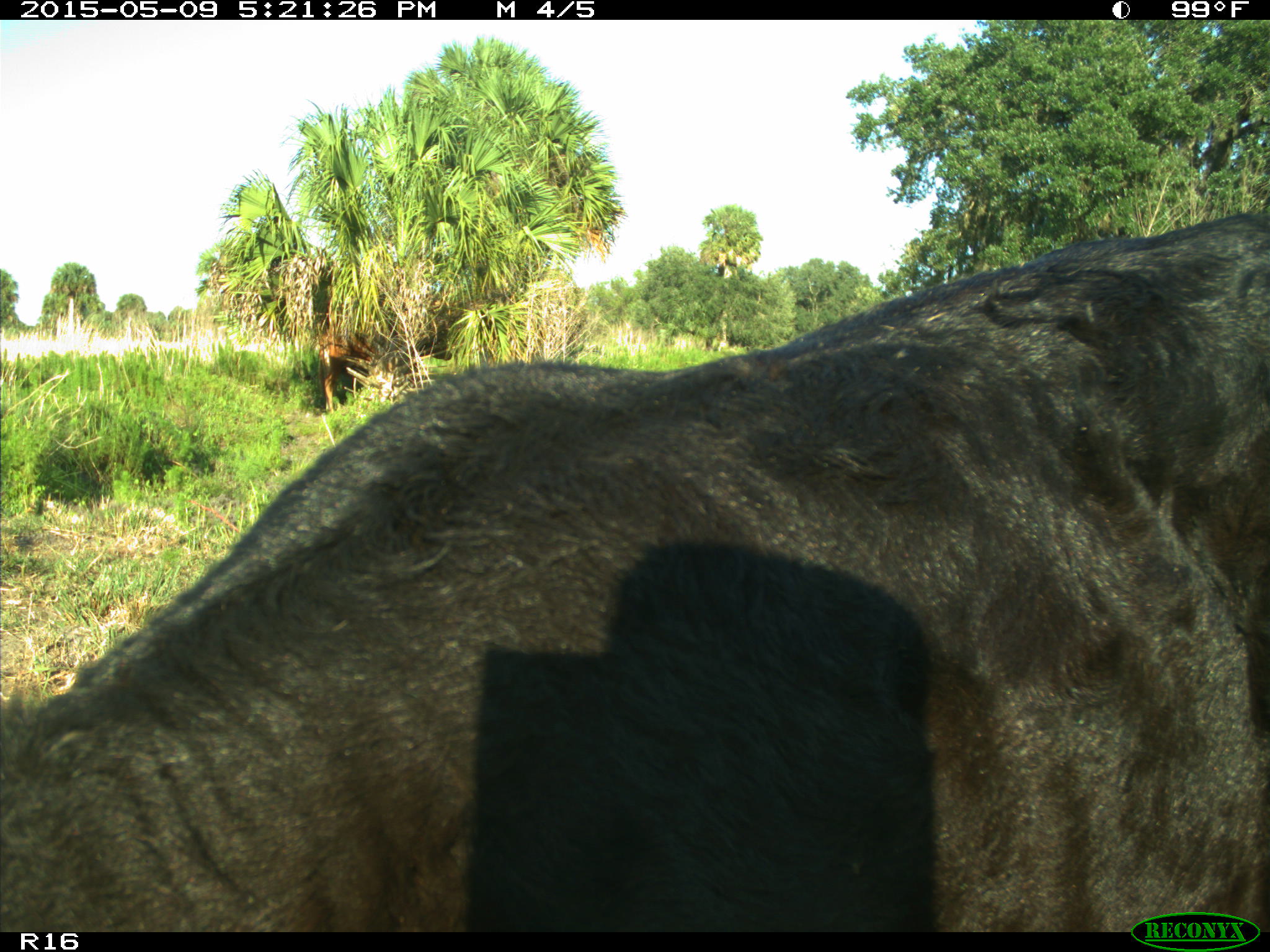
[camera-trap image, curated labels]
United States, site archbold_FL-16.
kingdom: Animalia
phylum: Chordata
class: Mammalia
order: Artiodactyla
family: Suidae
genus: Sus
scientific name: Sus scrofa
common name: wild boar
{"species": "Sus scrofa (wild boar)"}